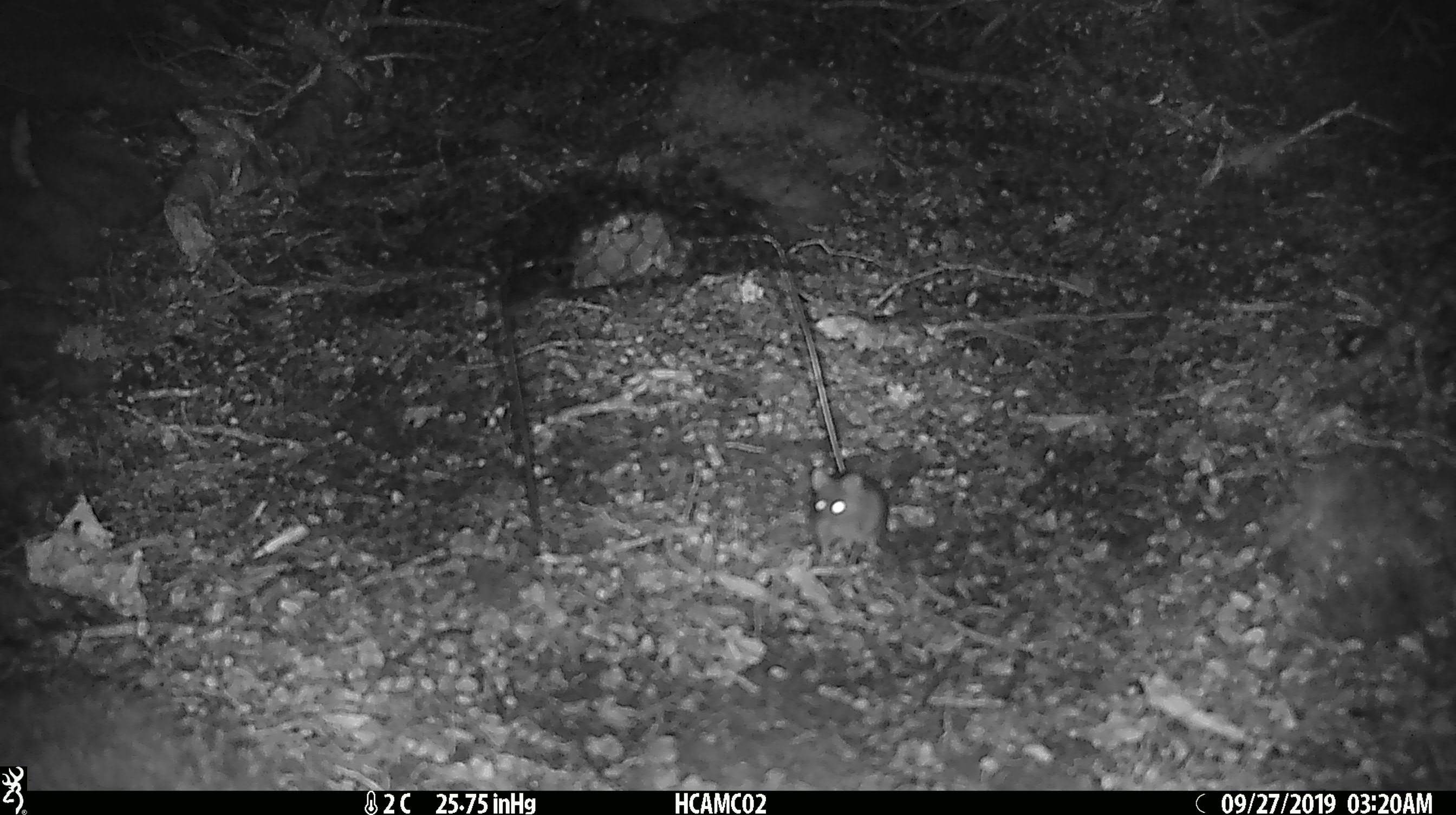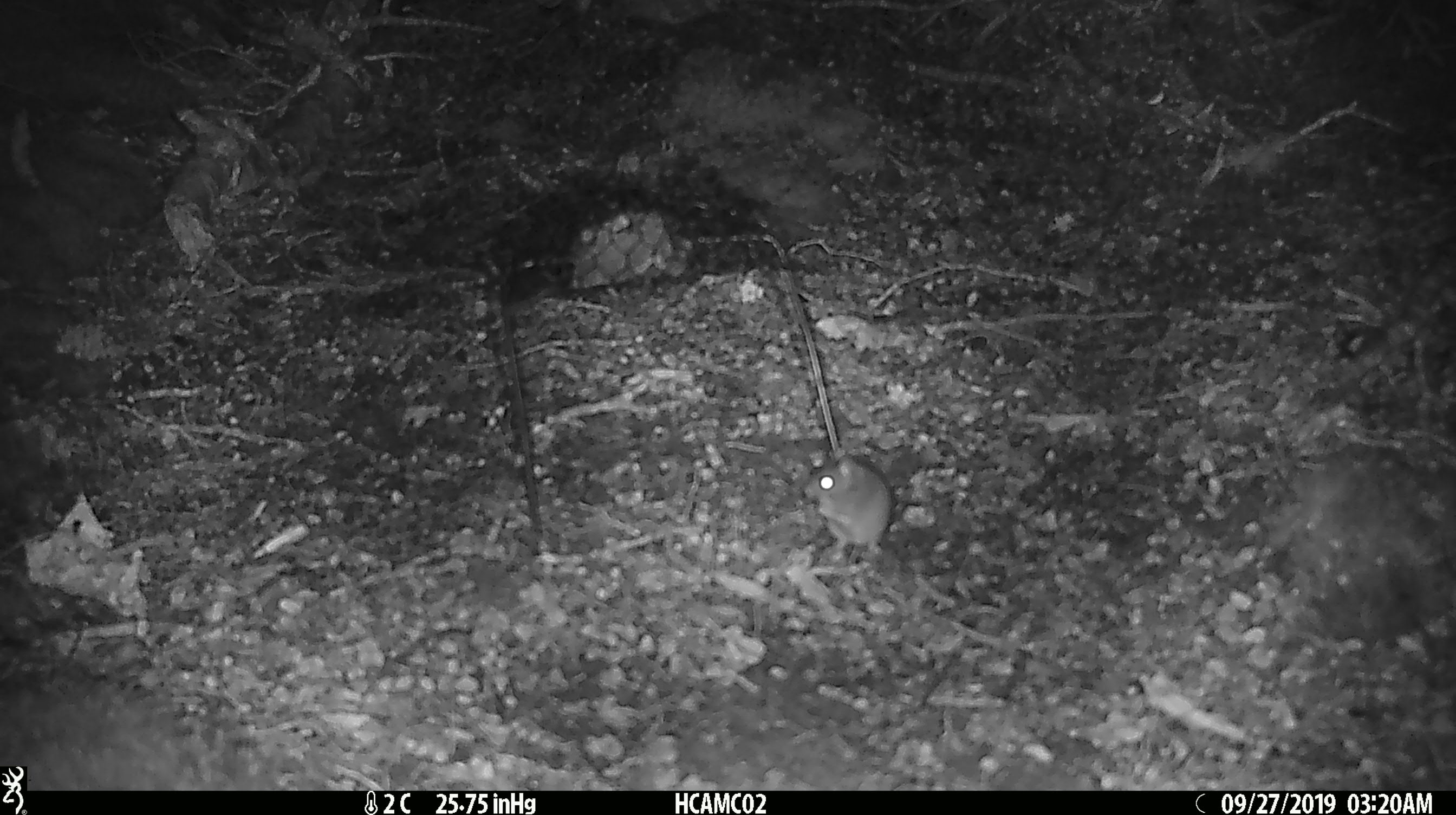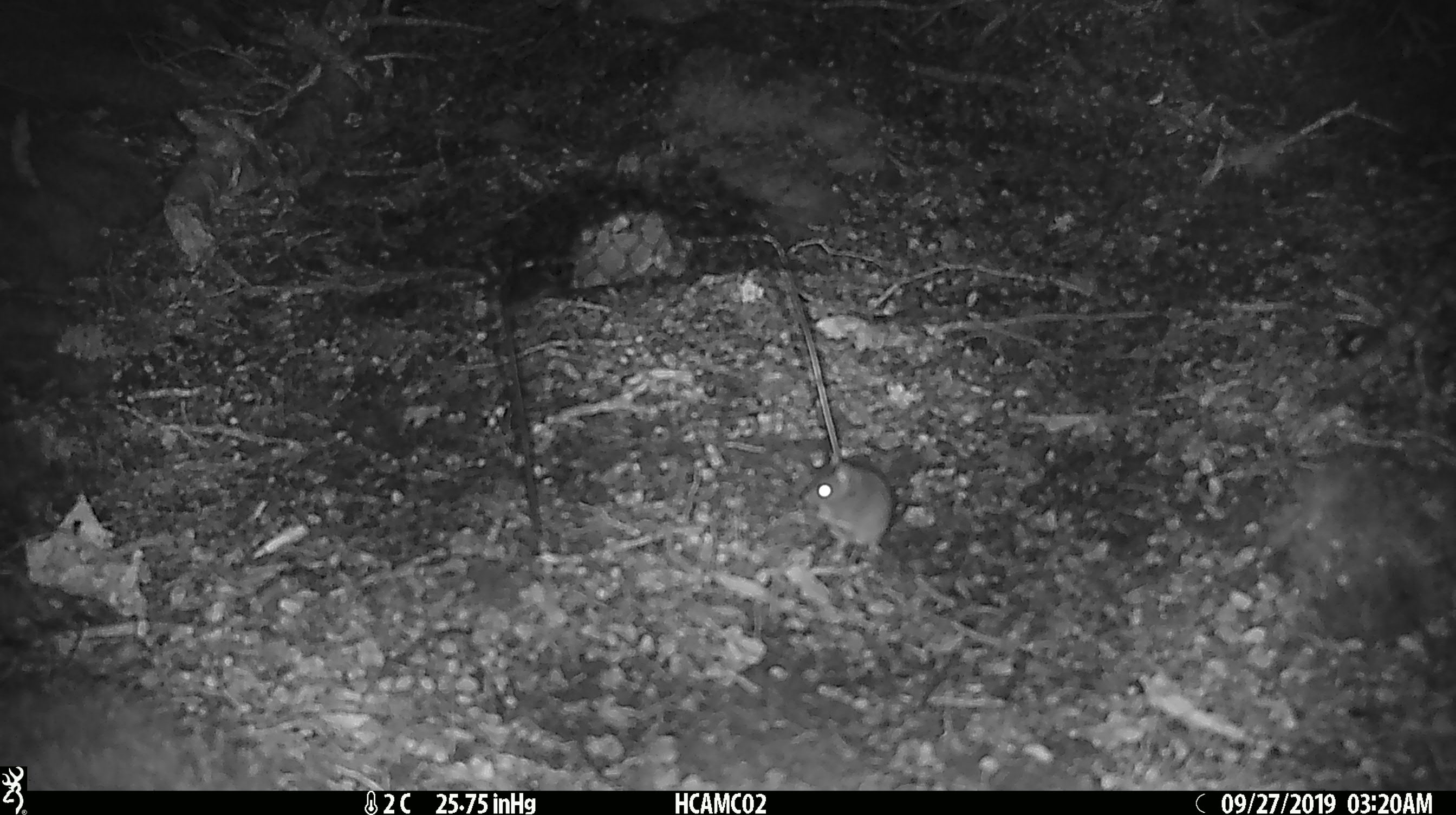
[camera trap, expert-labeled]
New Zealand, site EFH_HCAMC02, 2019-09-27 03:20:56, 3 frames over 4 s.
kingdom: Animalia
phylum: Chordata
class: Mammalia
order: Rodentia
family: Muridae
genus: Mus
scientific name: Mus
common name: mouse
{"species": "mouse (Mus)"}